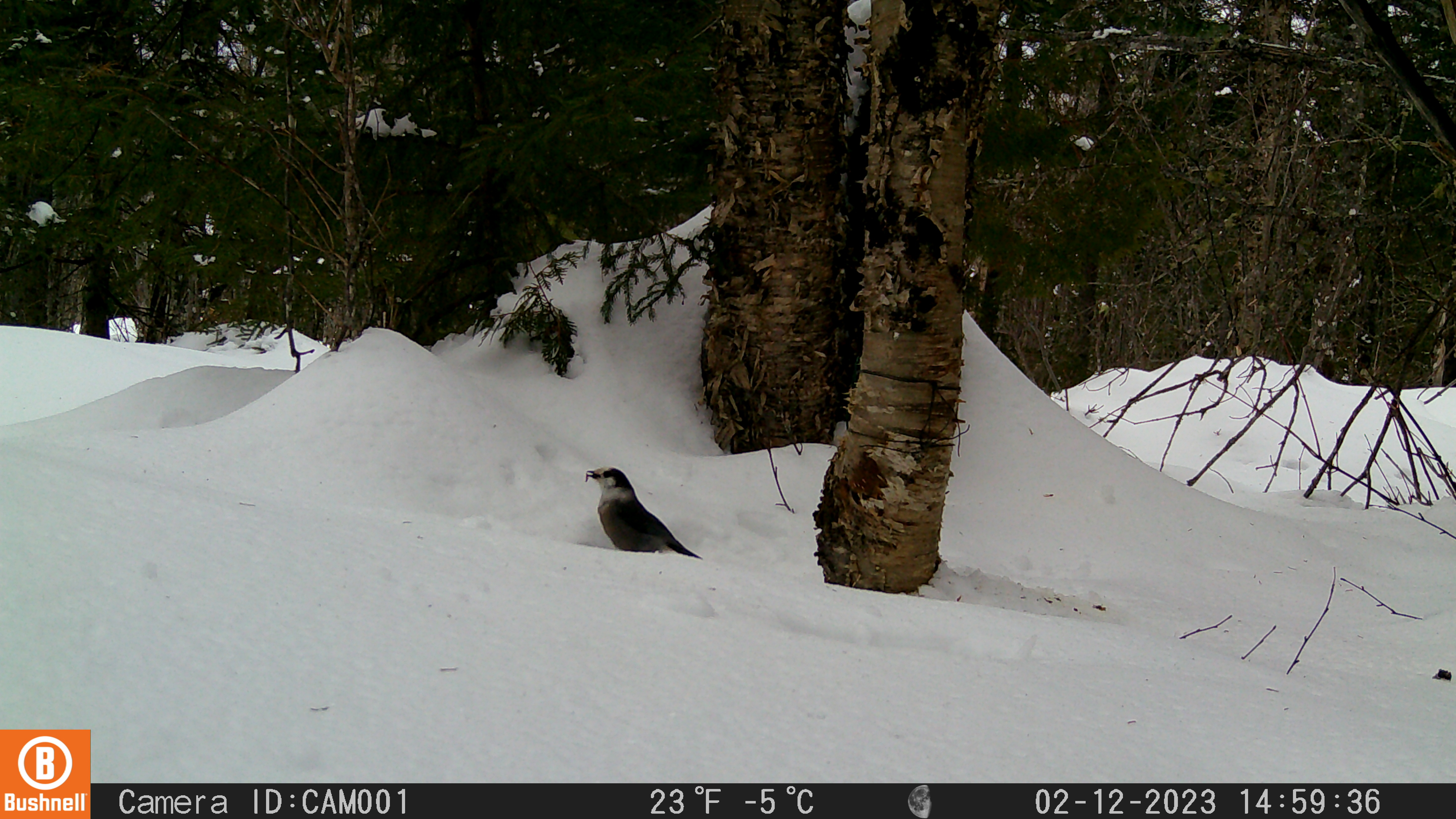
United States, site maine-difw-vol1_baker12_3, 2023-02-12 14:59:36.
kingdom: Animalia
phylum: Chordata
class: Aves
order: Passeriformes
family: Corvidae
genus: Perisoreus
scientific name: Perisoreus canadensis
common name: canada jay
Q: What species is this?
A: Canada jay (Perisoreus canadensis).